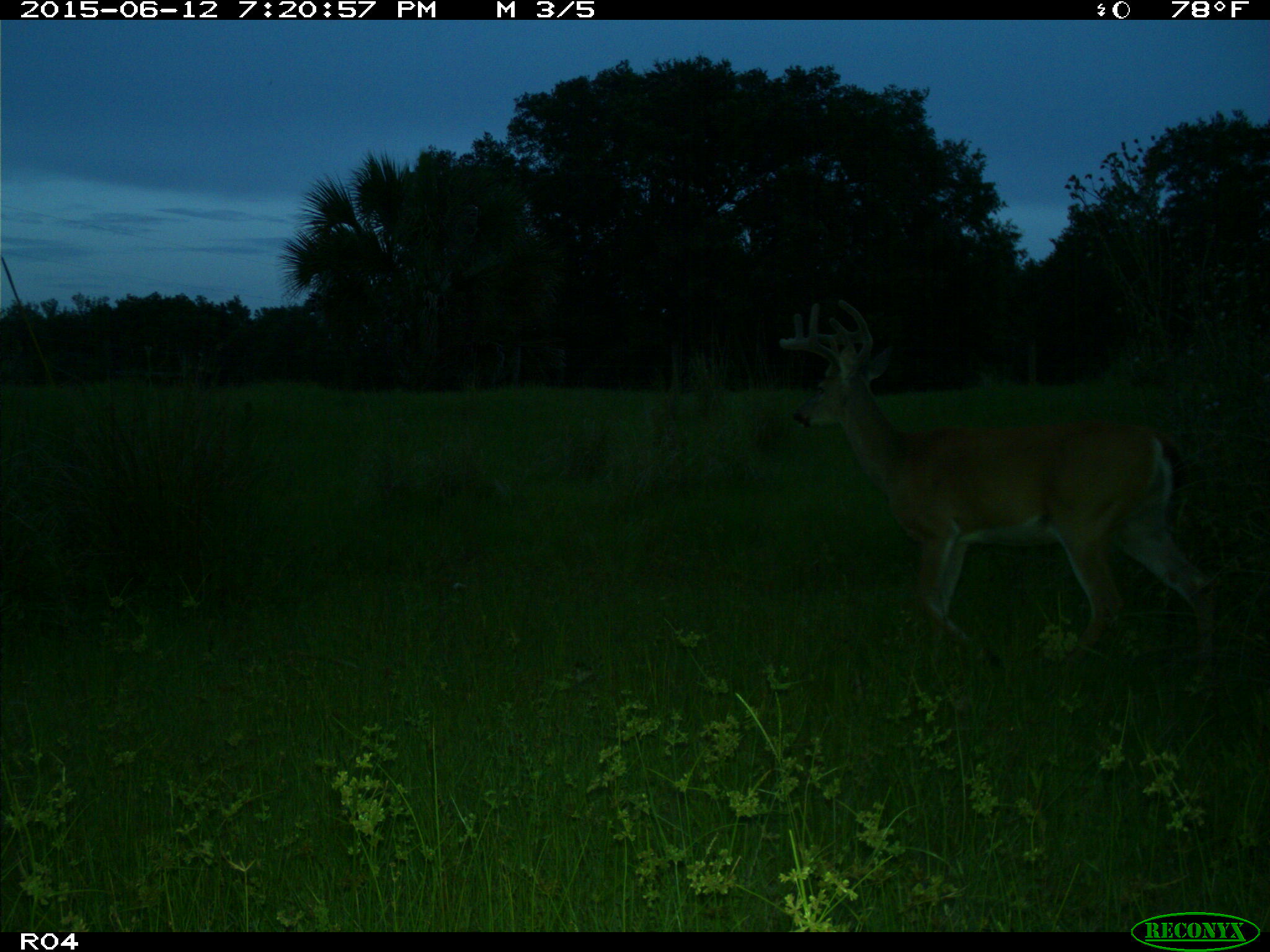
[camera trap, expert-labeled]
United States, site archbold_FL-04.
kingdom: Animalia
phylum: Chordata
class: Mammalia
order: Artiodactyla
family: Cervidae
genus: Odocoileus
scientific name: Odocoileus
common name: deer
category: unidentified deer